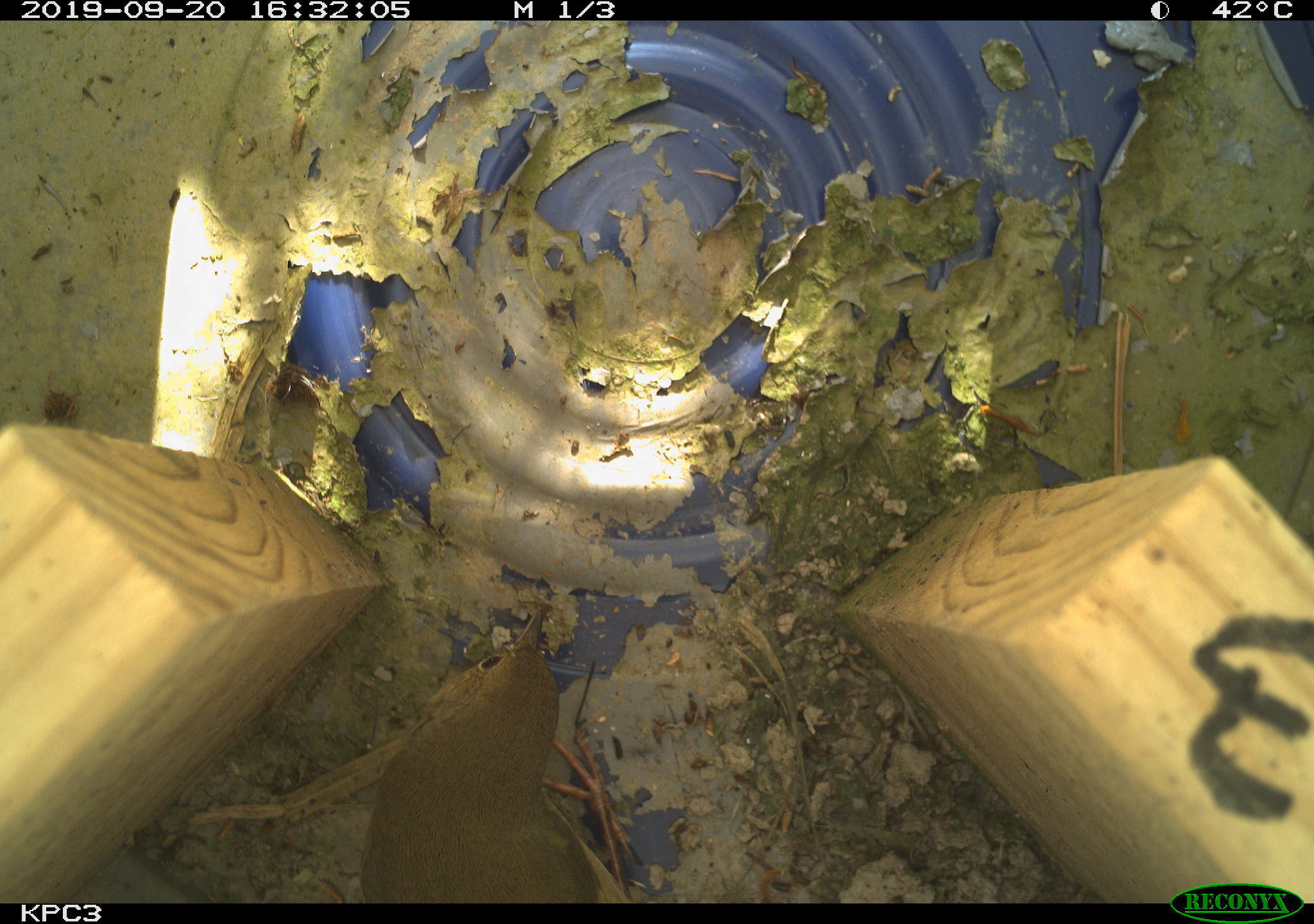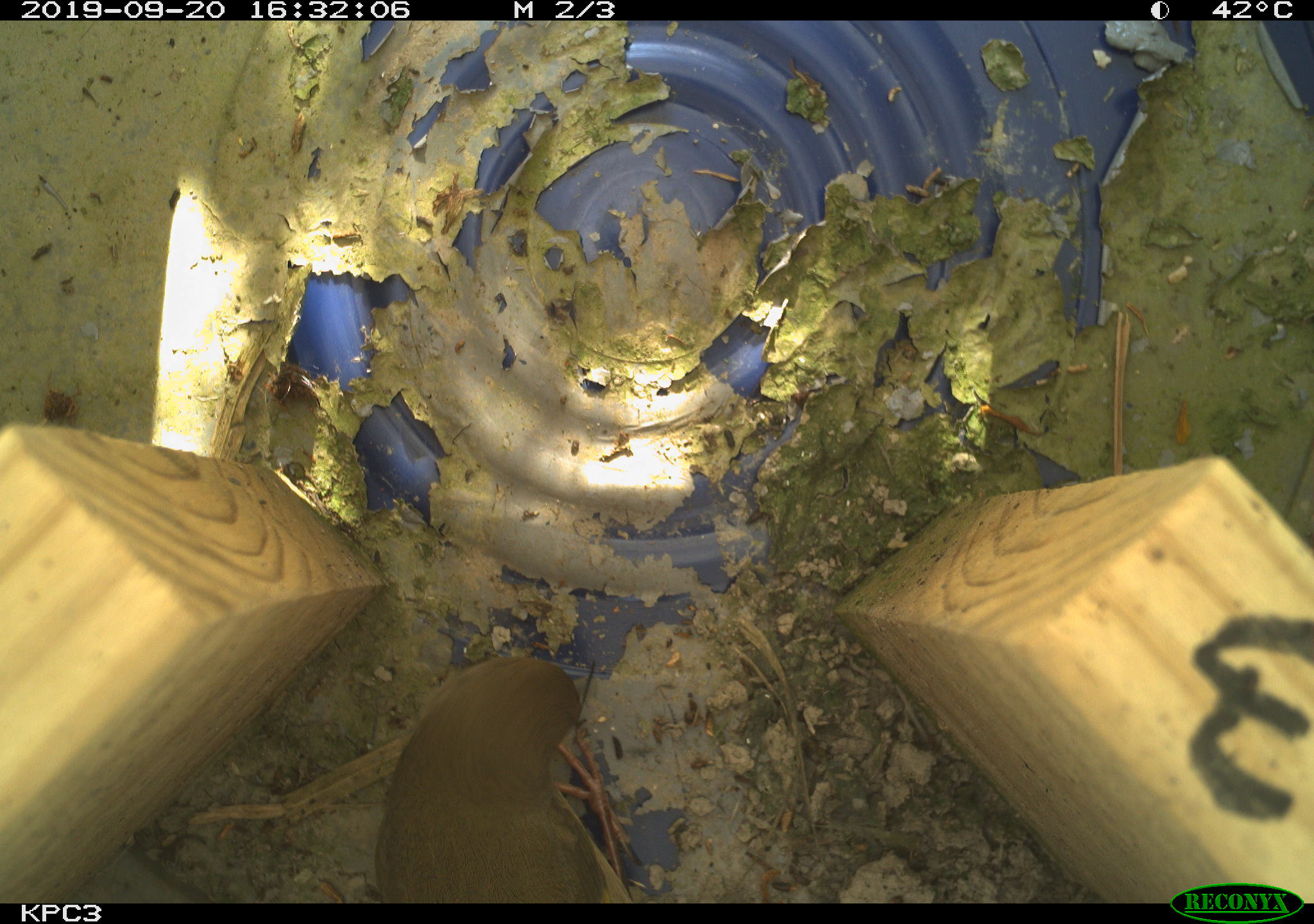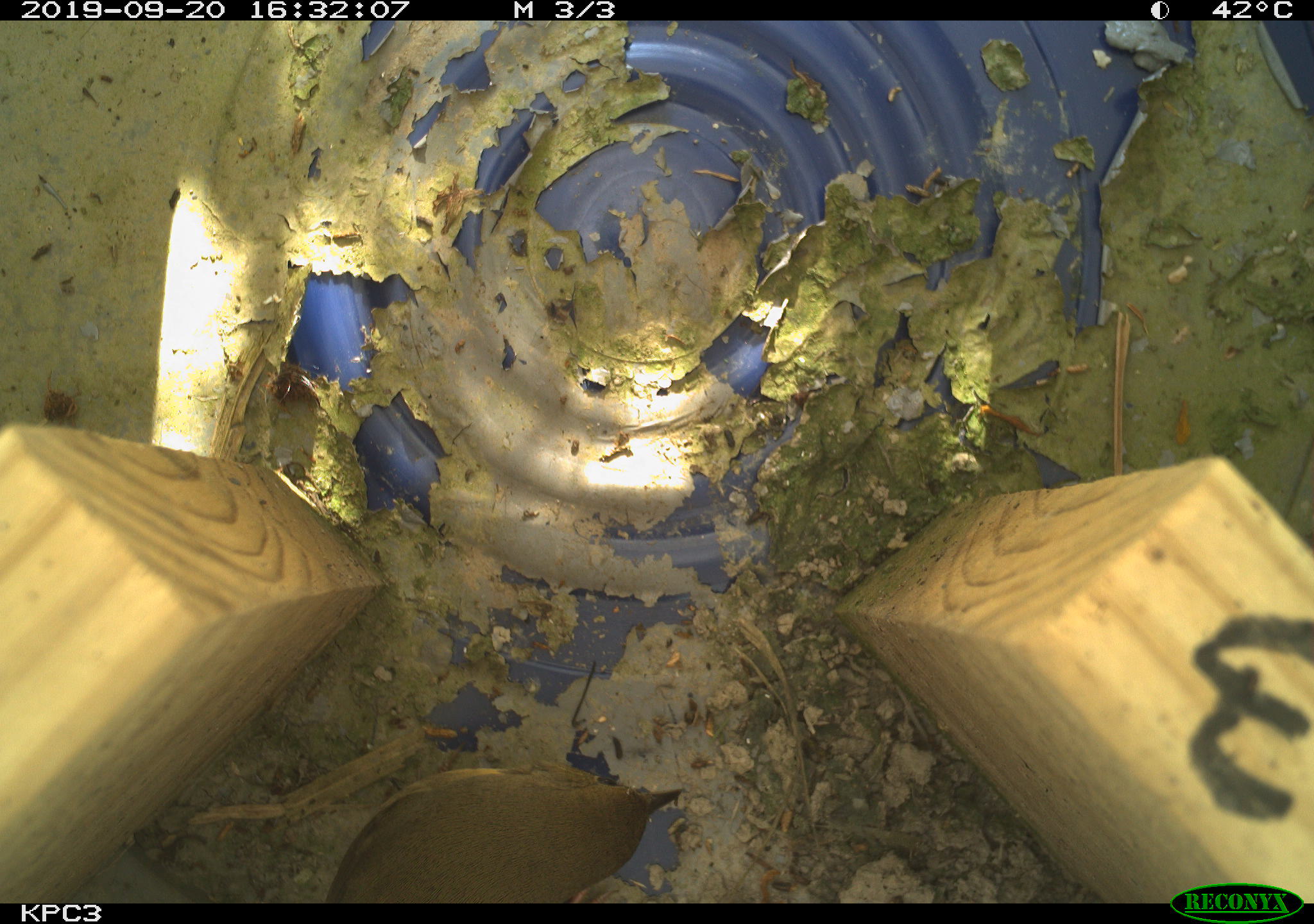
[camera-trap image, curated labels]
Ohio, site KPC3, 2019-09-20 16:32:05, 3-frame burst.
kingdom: Animalia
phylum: Chordata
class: Aves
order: Passeriformes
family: Parulidae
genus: Geothlypis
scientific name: Geothlypis trichas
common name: common yellowthroat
Common yellowthroat (Geothlypis trichas).